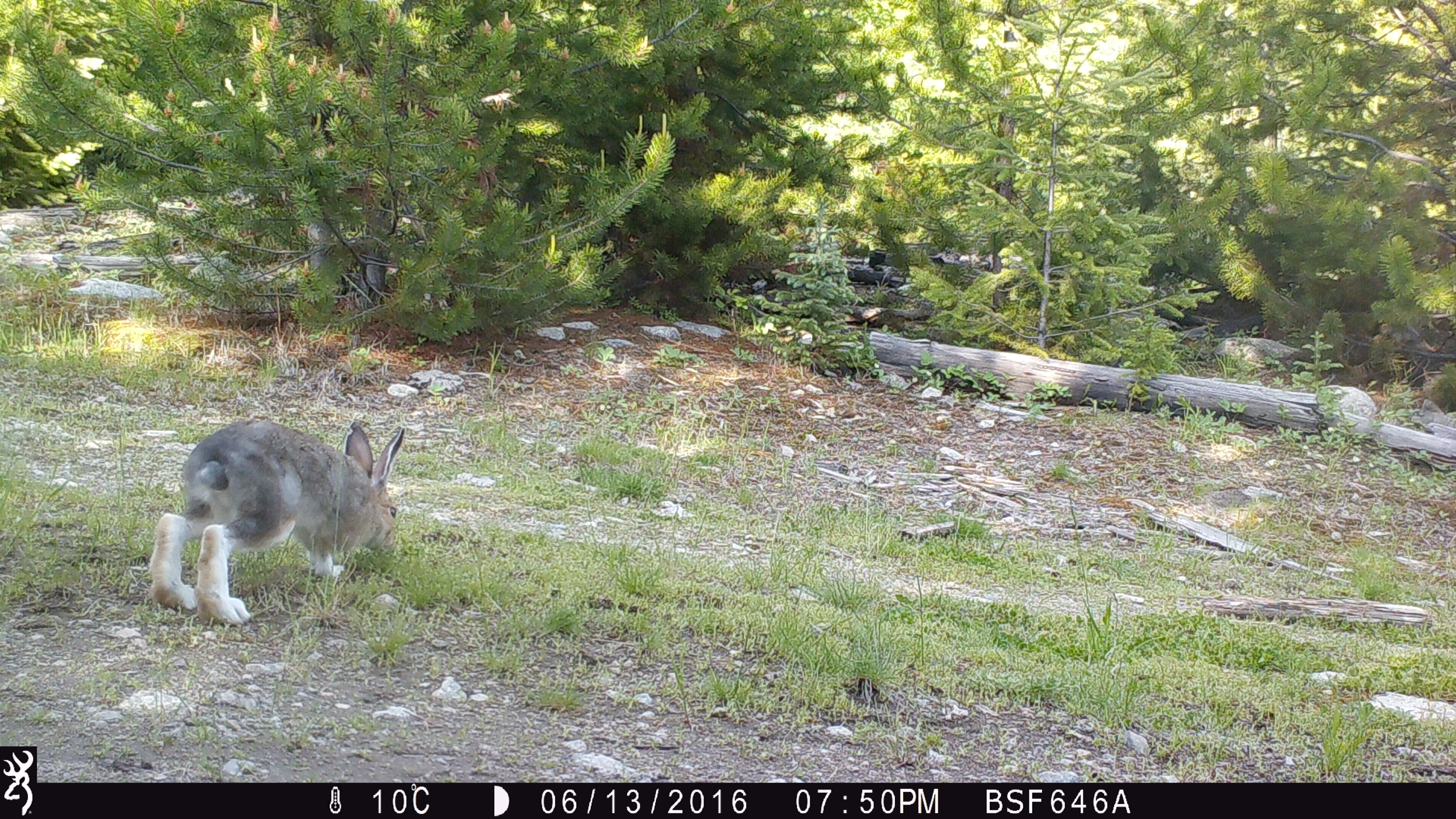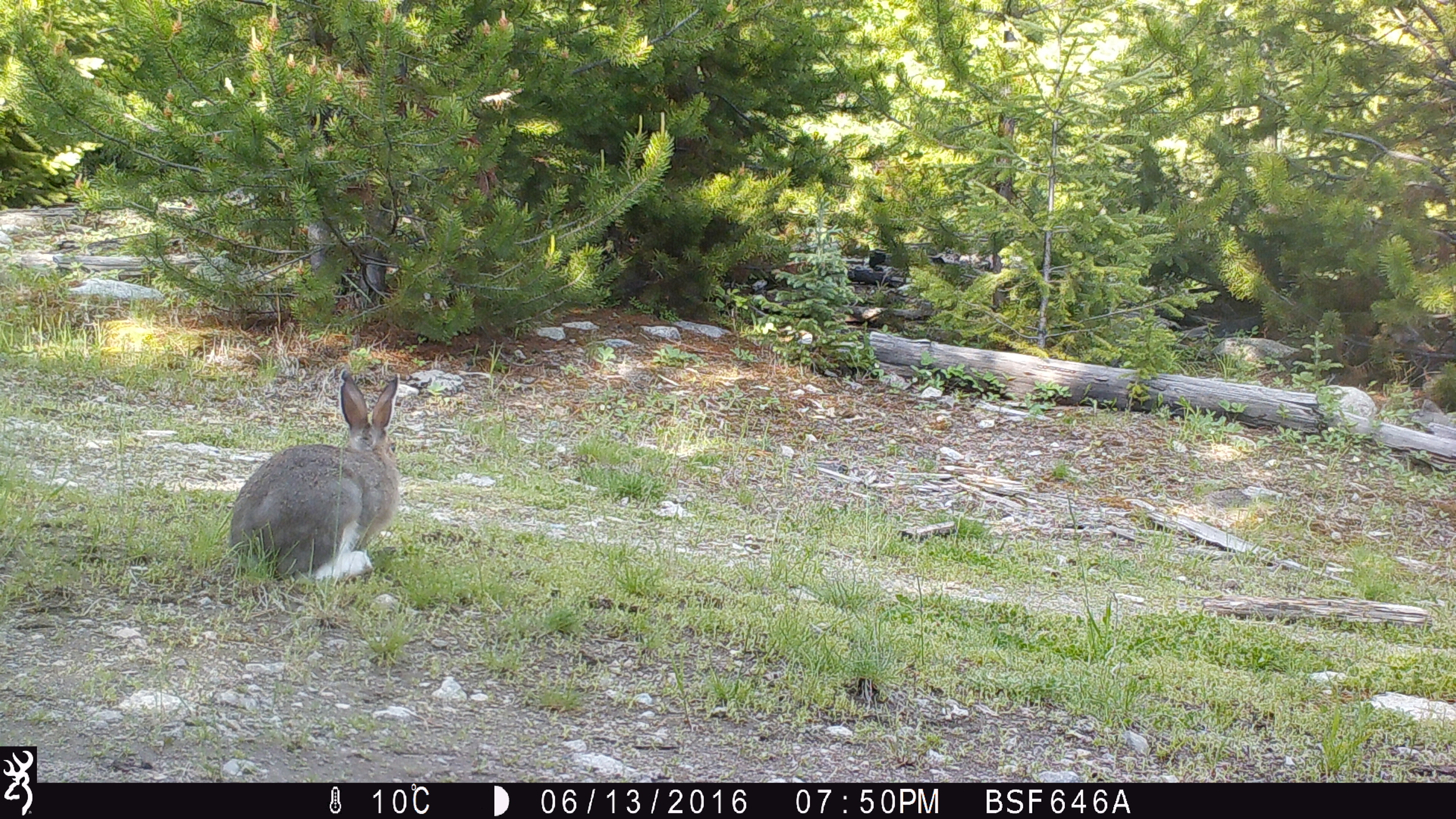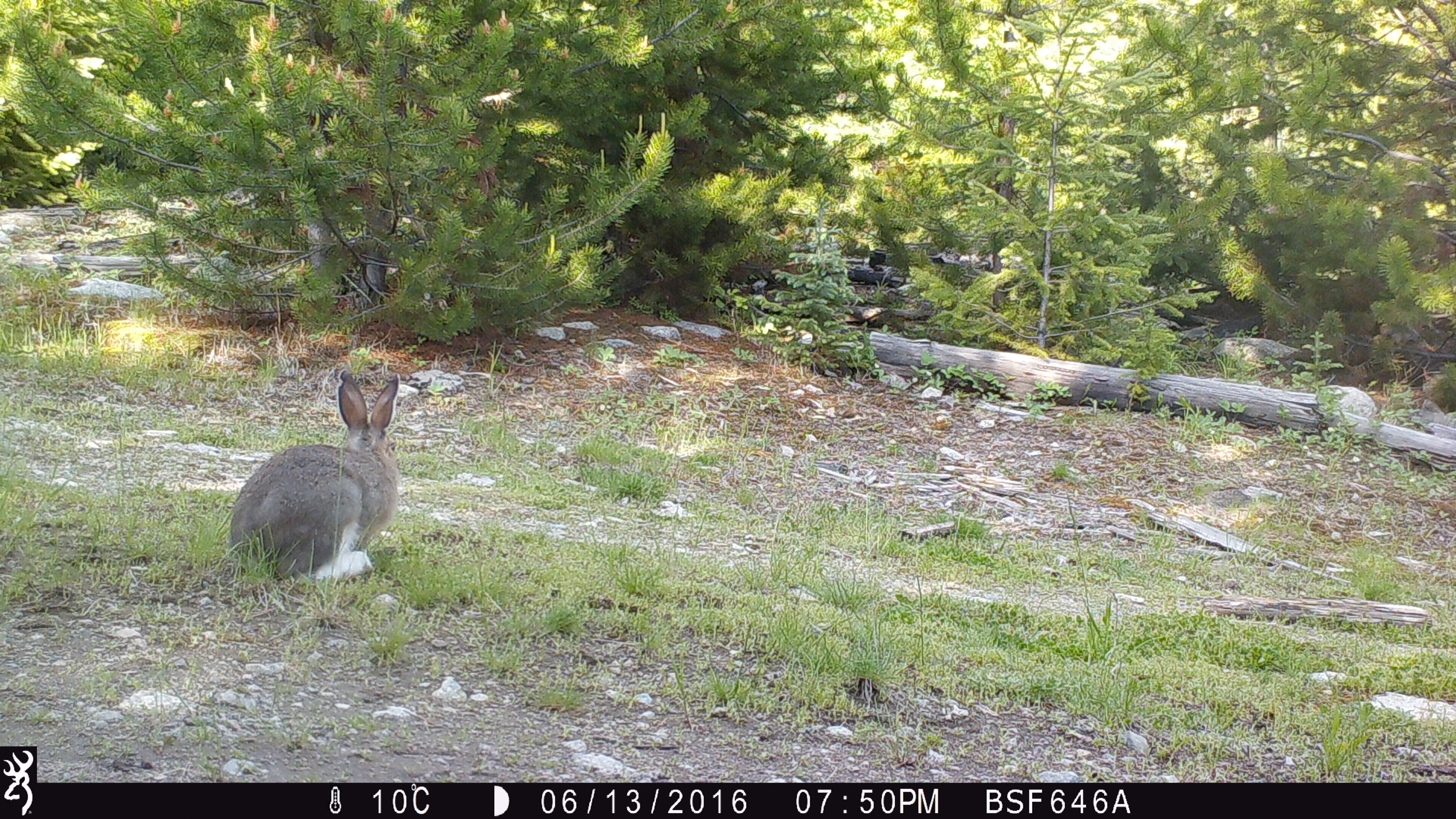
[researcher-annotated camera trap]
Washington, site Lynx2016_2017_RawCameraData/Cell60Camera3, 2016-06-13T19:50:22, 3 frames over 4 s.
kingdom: Animalia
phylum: Chordata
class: Mammalia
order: Lagomorpha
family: Leporidae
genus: Lepus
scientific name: Lepus americanus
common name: snowshoe hare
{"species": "Lepus americanus (snowshoe hare)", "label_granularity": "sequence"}